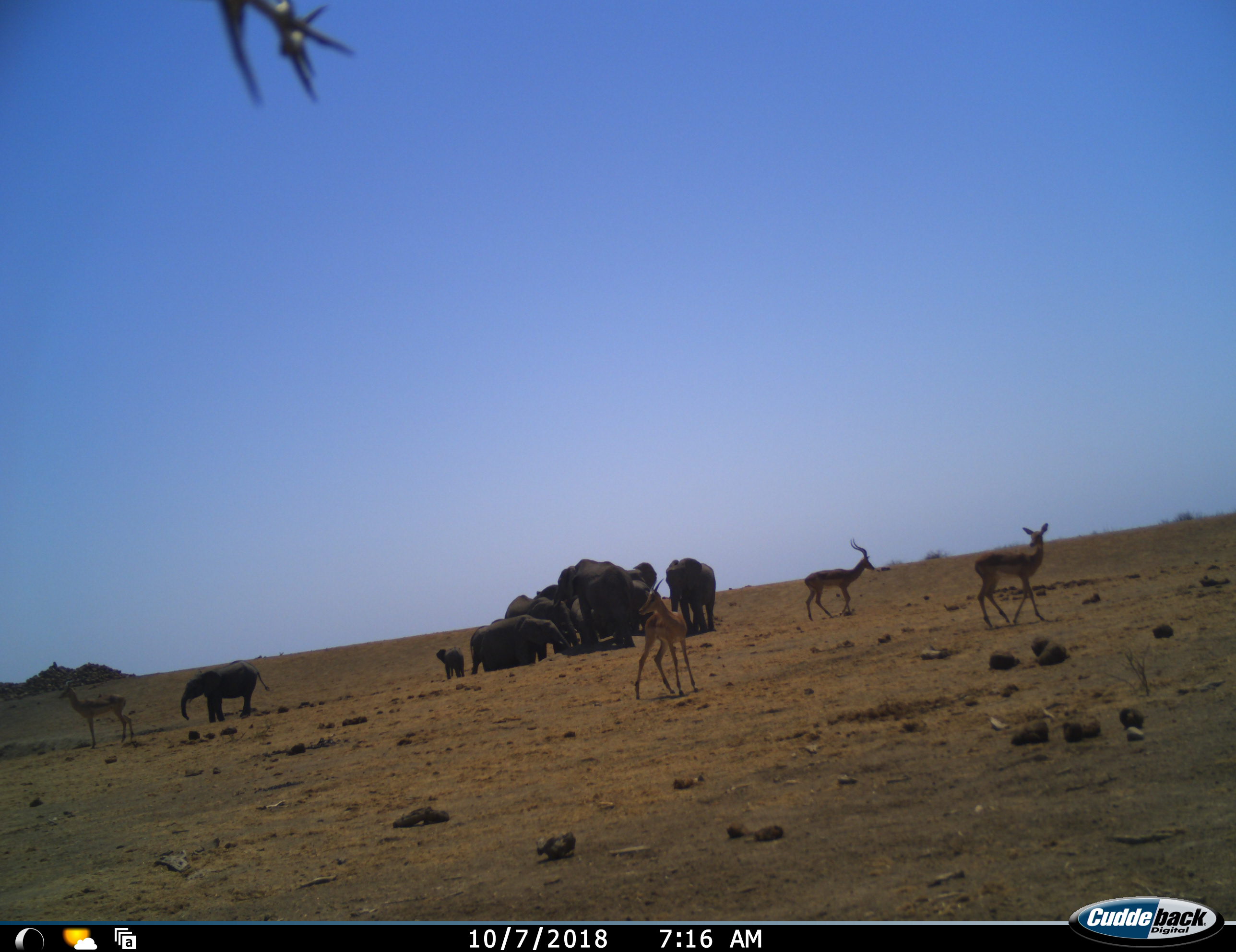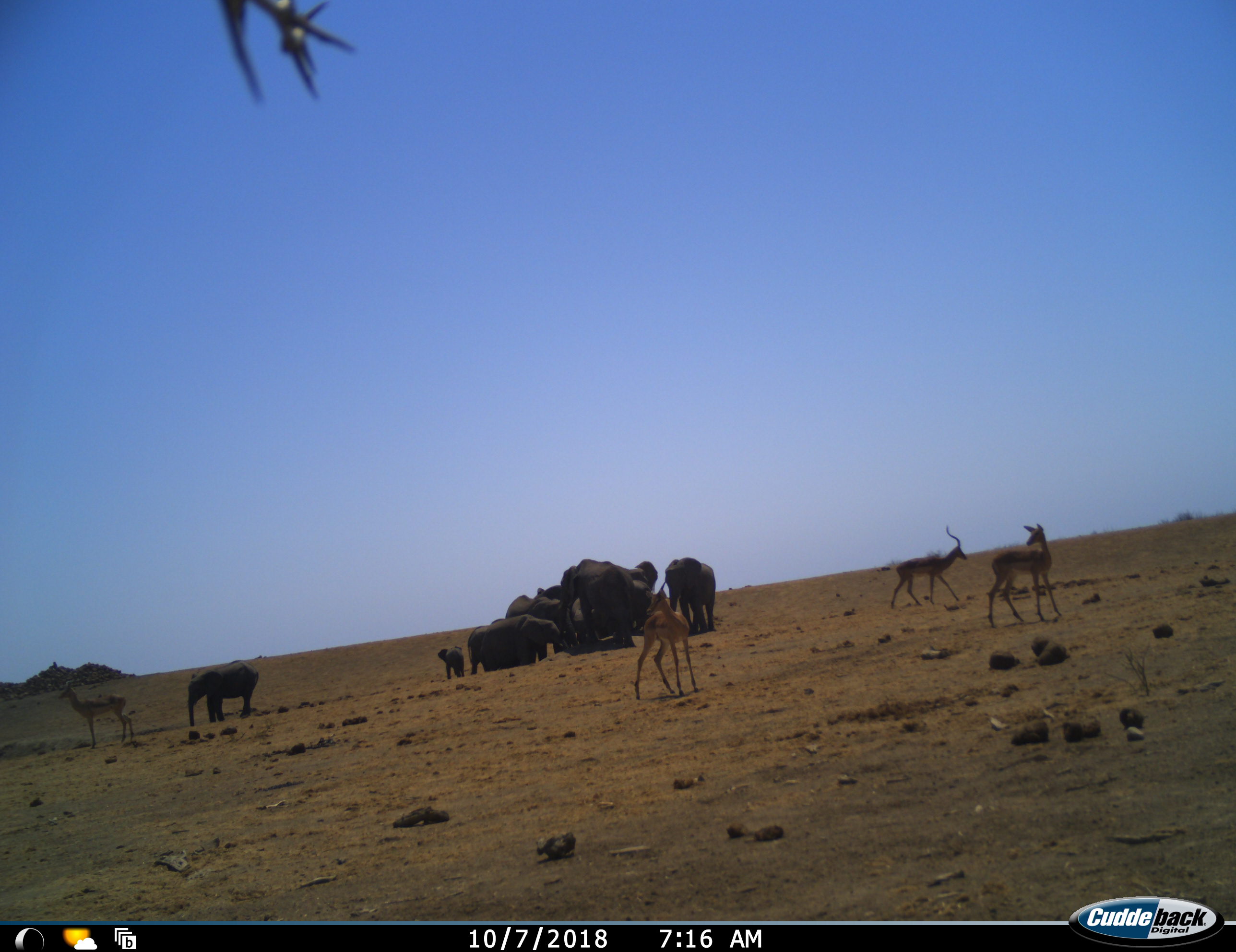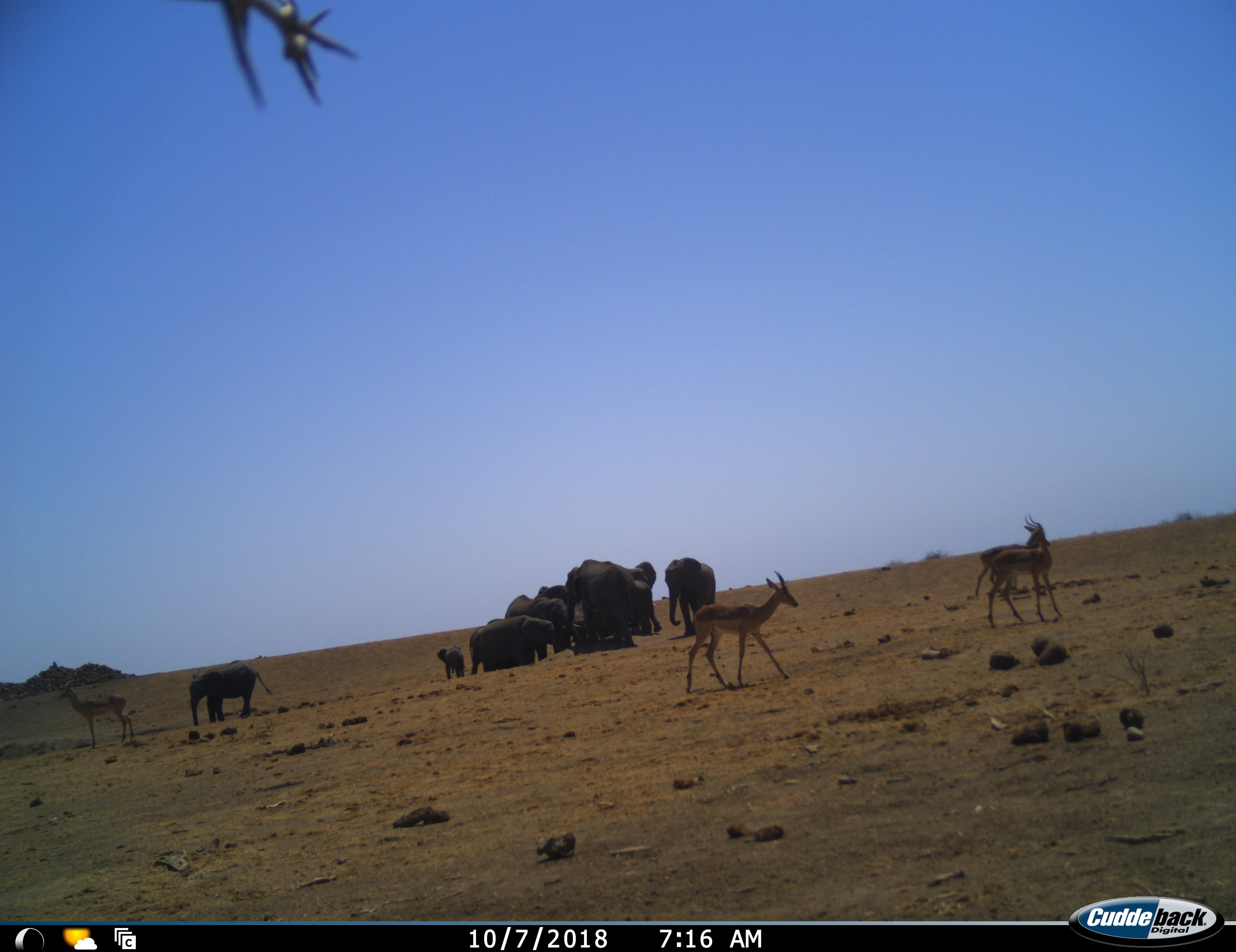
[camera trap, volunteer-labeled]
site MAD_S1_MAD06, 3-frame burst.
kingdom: Animalia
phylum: Chordata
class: Mammalia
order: Proboscidea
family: Elephantidae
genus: Loxodonta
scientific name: Loxodonta africana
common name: african bush elephant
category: elephant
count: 10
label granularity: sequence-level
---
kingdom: Animalia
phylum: Chordata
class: Mammalia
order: Artiodactyla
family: Bovidae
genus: Aepyceros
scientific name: Aepyceros melampus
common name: impala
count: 4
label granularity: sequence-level